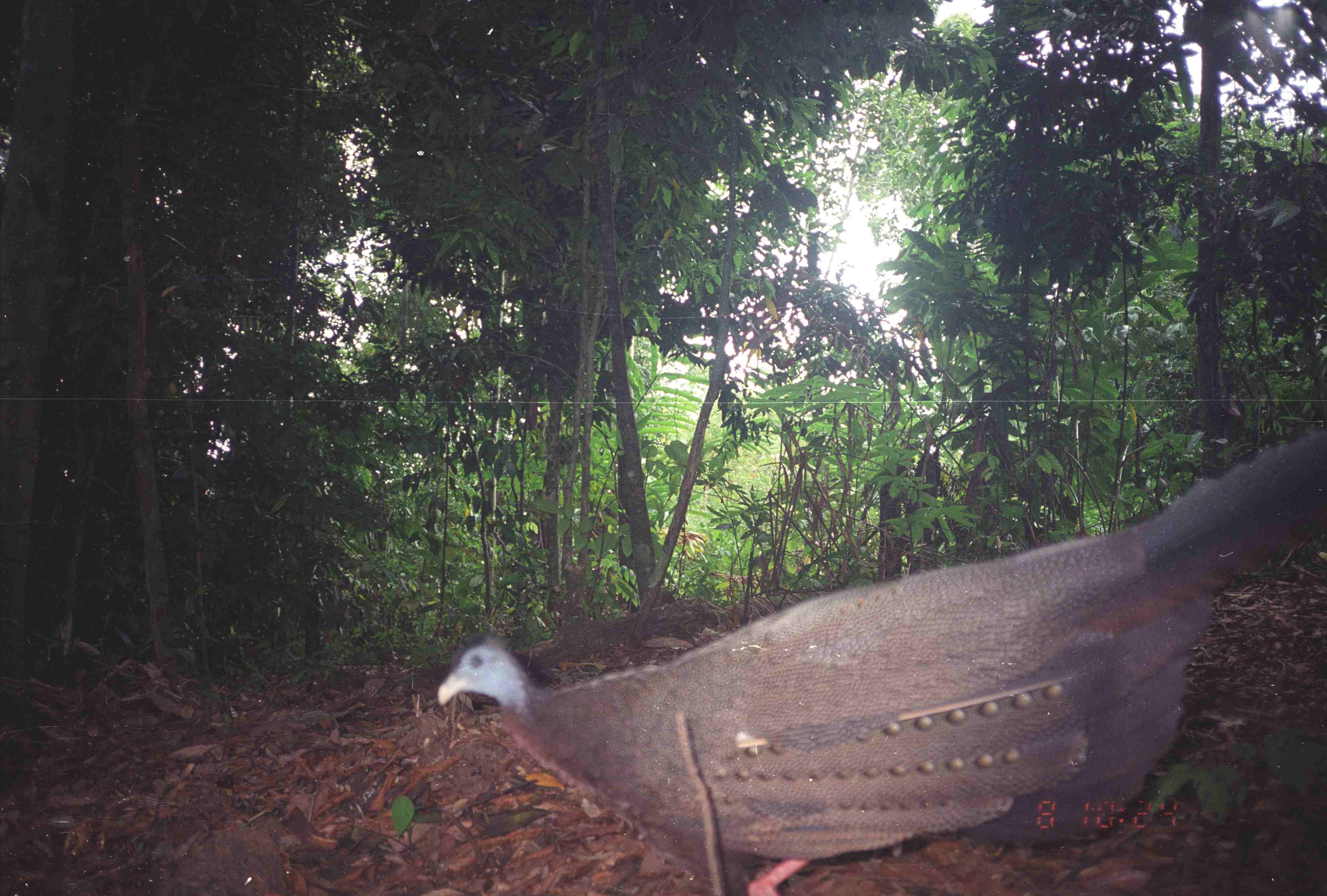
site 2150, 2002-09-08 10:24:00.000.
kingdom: Animalia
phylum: Chordata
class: Aves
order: Galliformes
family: Phasianidae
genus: Argusianus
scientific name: Argusianus argus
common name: great argus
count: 1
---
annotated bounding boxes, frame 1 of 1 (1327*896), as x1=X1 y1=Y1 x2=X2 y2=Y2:
argusianus argus: x1=437 y1=428 x2=1327 y2=896